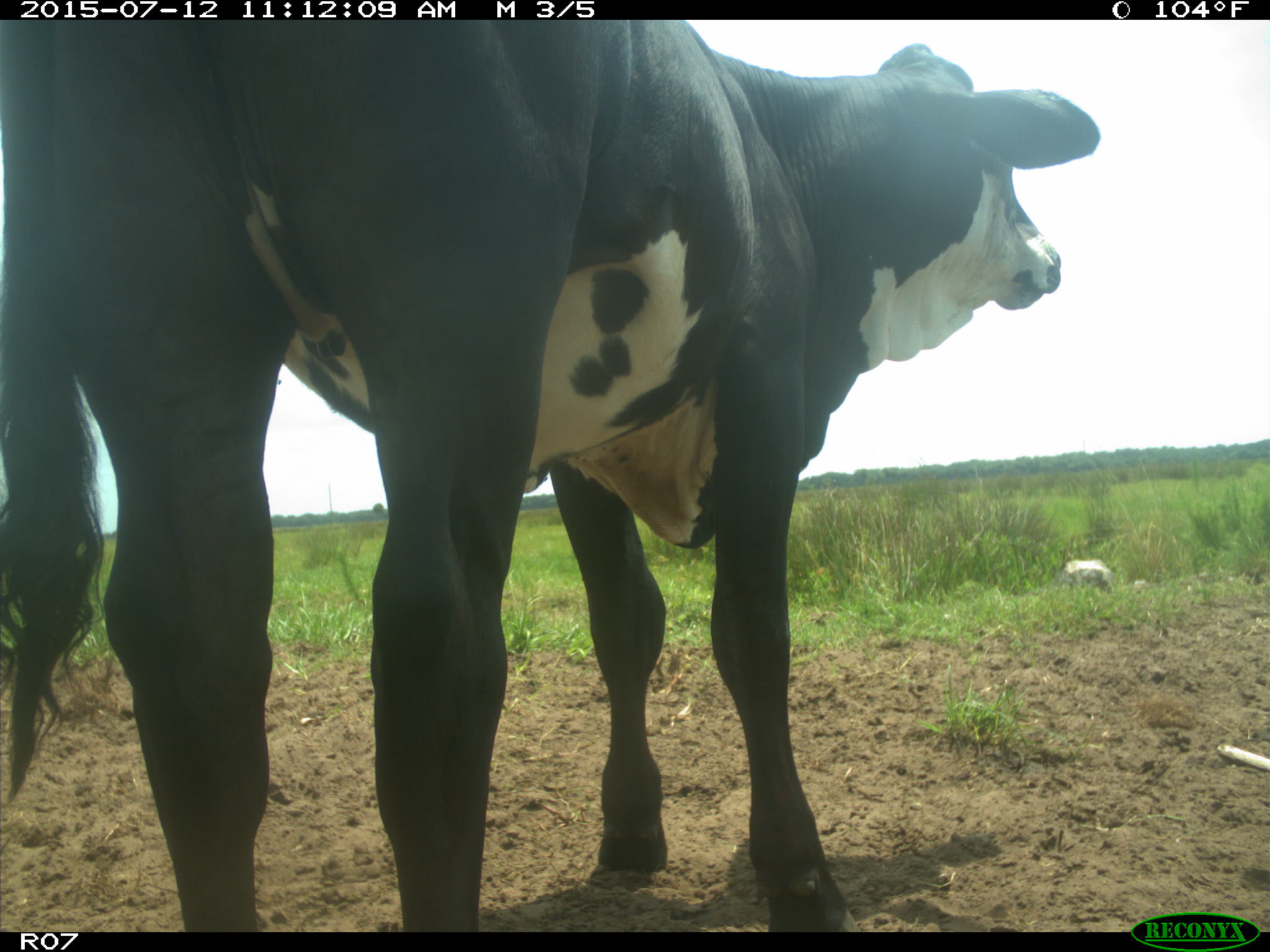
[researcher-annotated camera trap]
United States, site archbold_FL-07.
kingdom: Animalia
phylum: Chordata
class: Mammalia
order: Artiodactyla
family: Bovidae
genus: Bos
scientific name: Bos taurus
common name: domestic cow